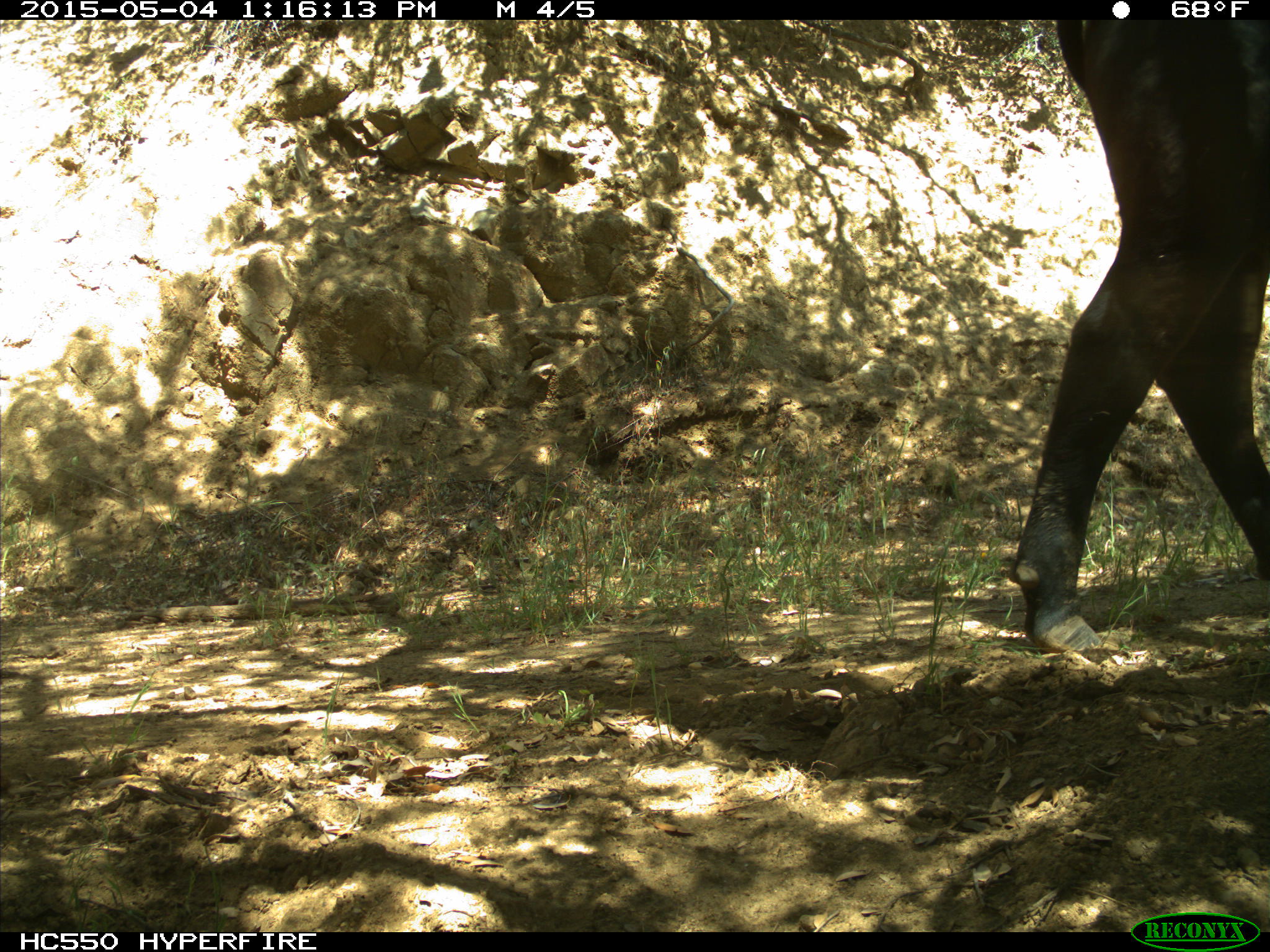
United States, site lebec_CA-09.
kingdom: Animalia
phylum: Chordata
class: Mammalia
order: Artiodactyla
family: Bovidae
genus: Bos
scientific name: Bos taurus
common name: domestic cow